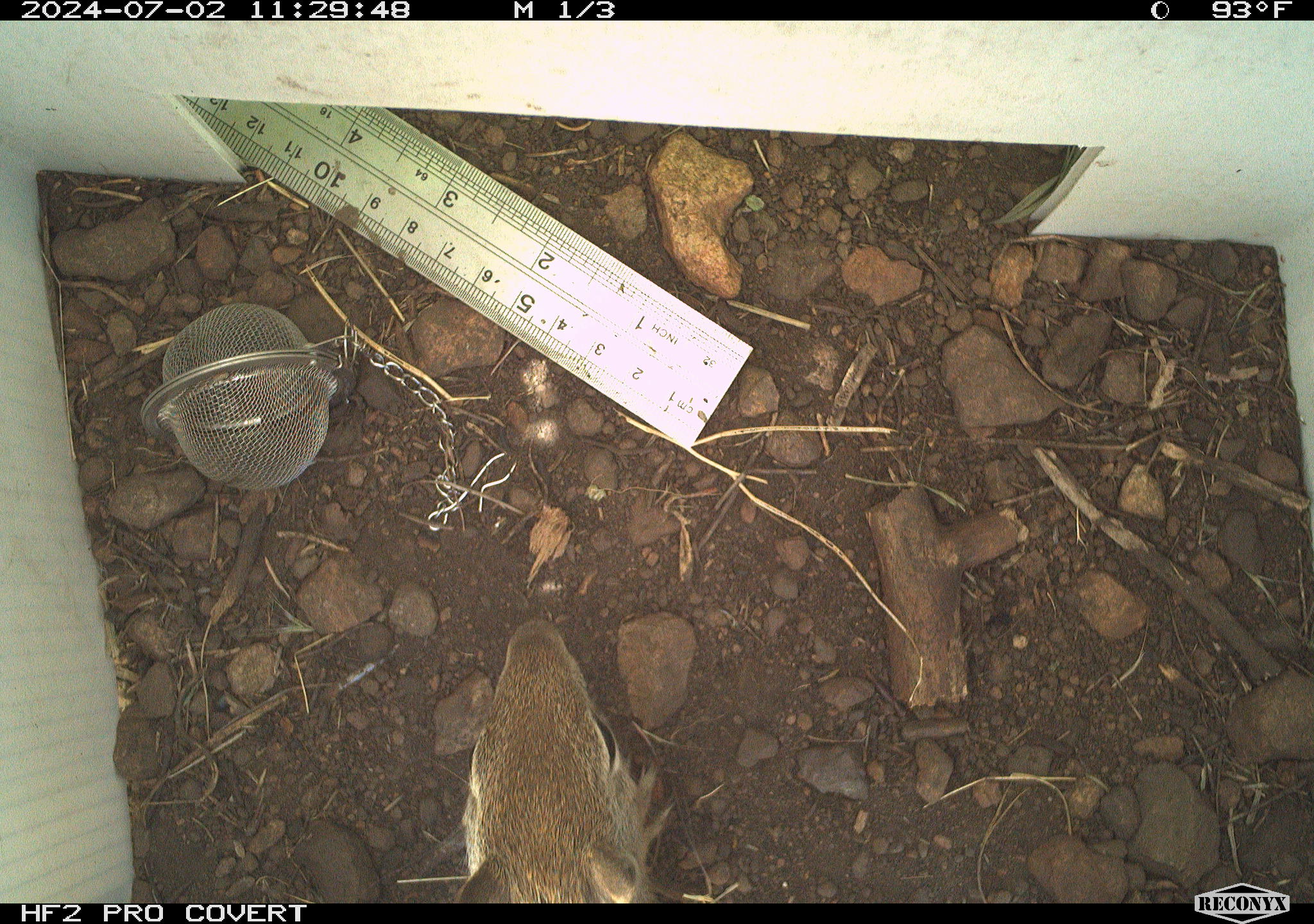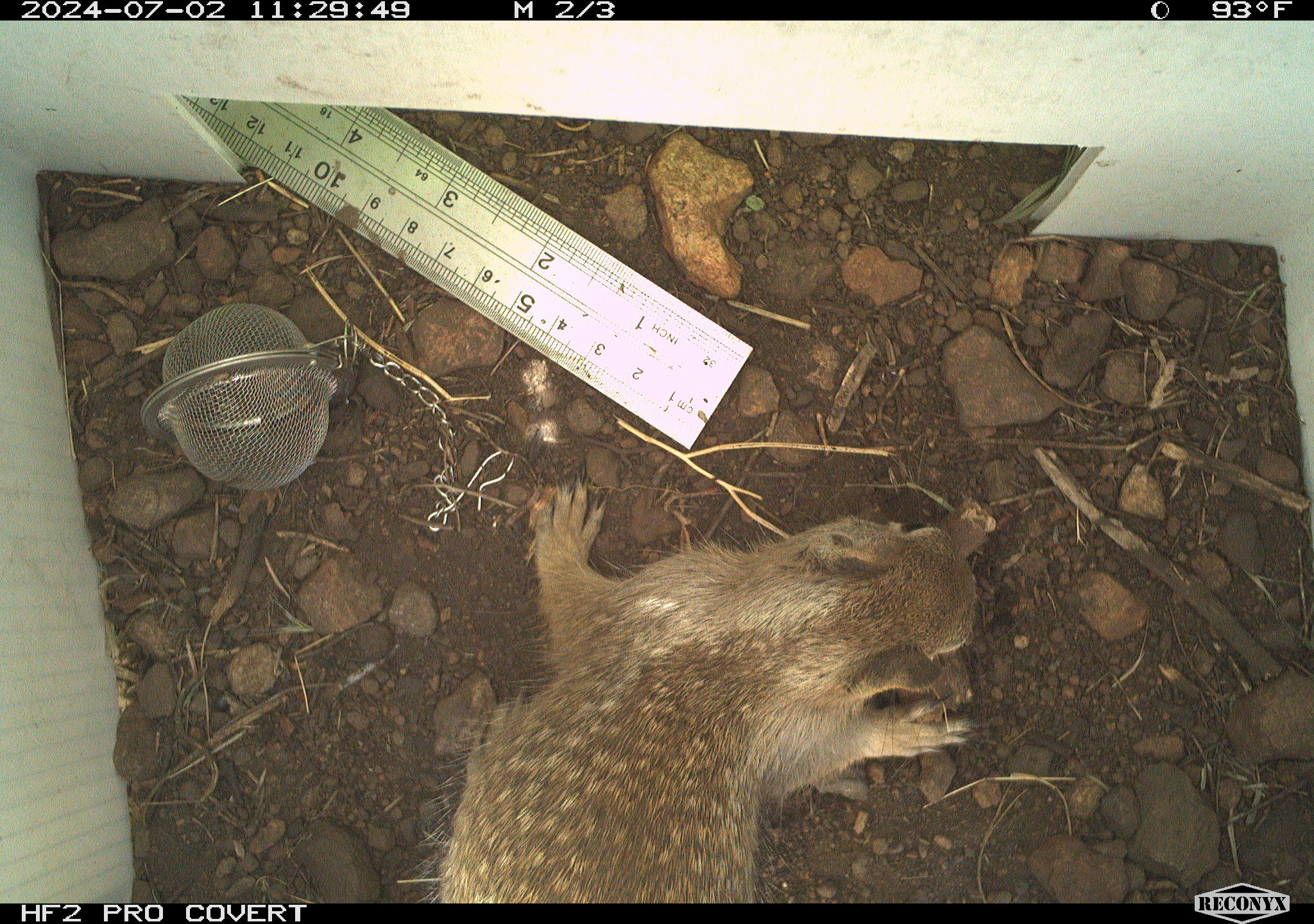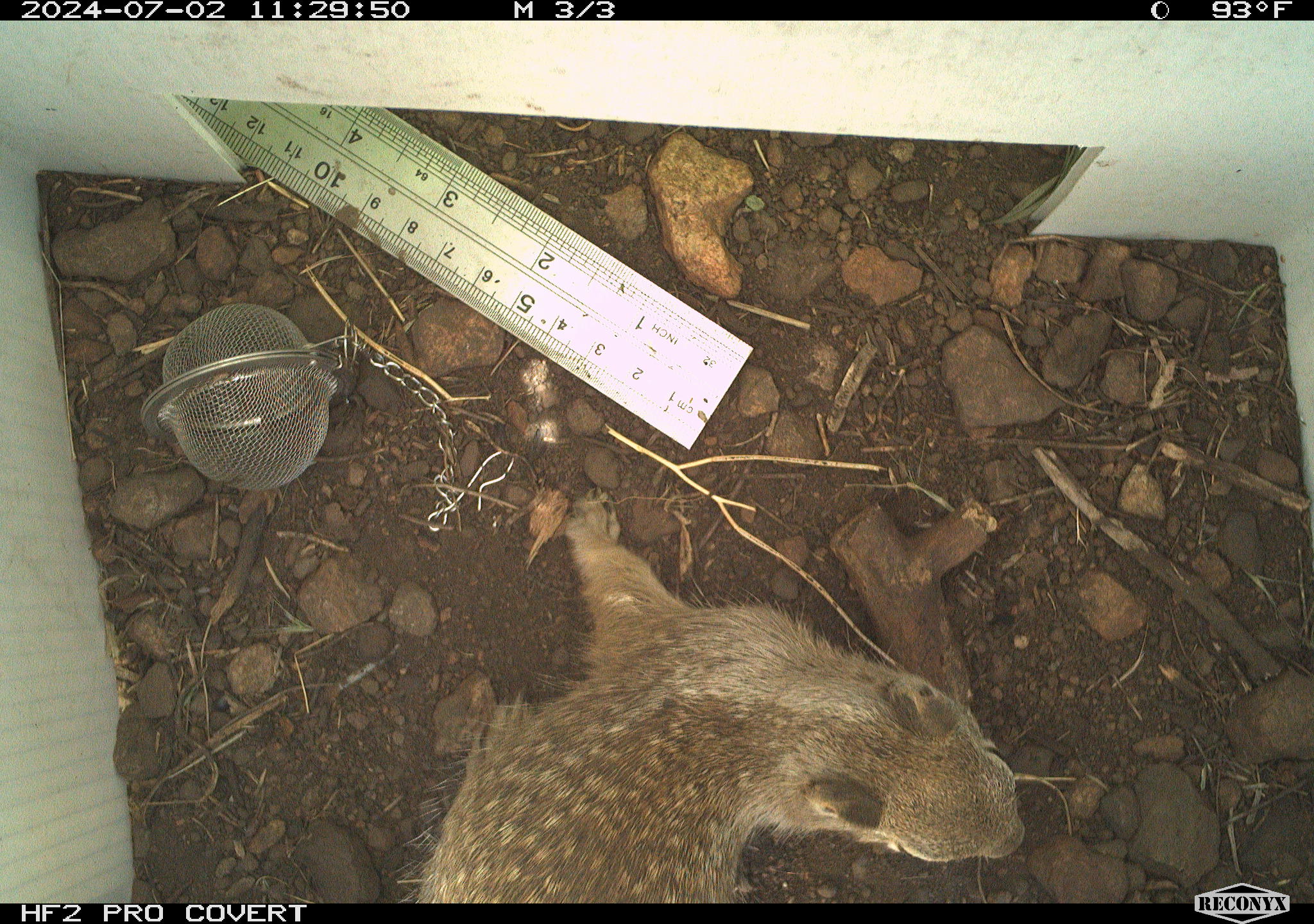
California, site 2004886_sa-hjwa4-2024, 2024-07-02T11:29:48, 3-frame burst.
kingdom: Animalia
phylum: Chordata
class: Mammalia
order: Rodentia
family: Sciuridae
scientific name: Sciuridae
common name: squirrels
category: sciuridae family